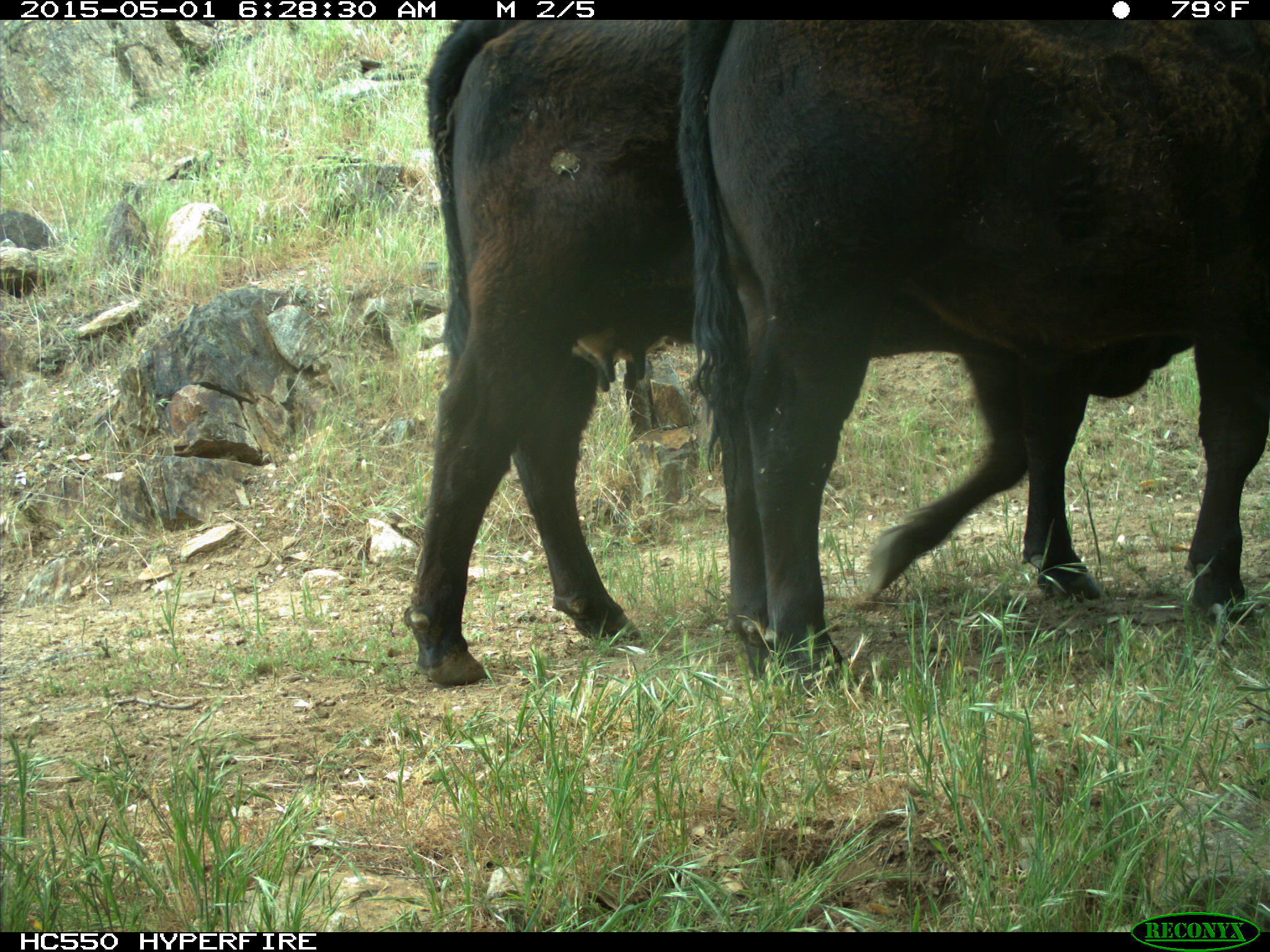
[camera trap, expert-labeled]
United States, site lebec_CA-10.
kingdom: Animalia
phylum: Chordata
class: Mammalia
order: Artiodactyla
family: Bovidae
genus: Bos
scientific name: Bos taurus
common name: domestic cow